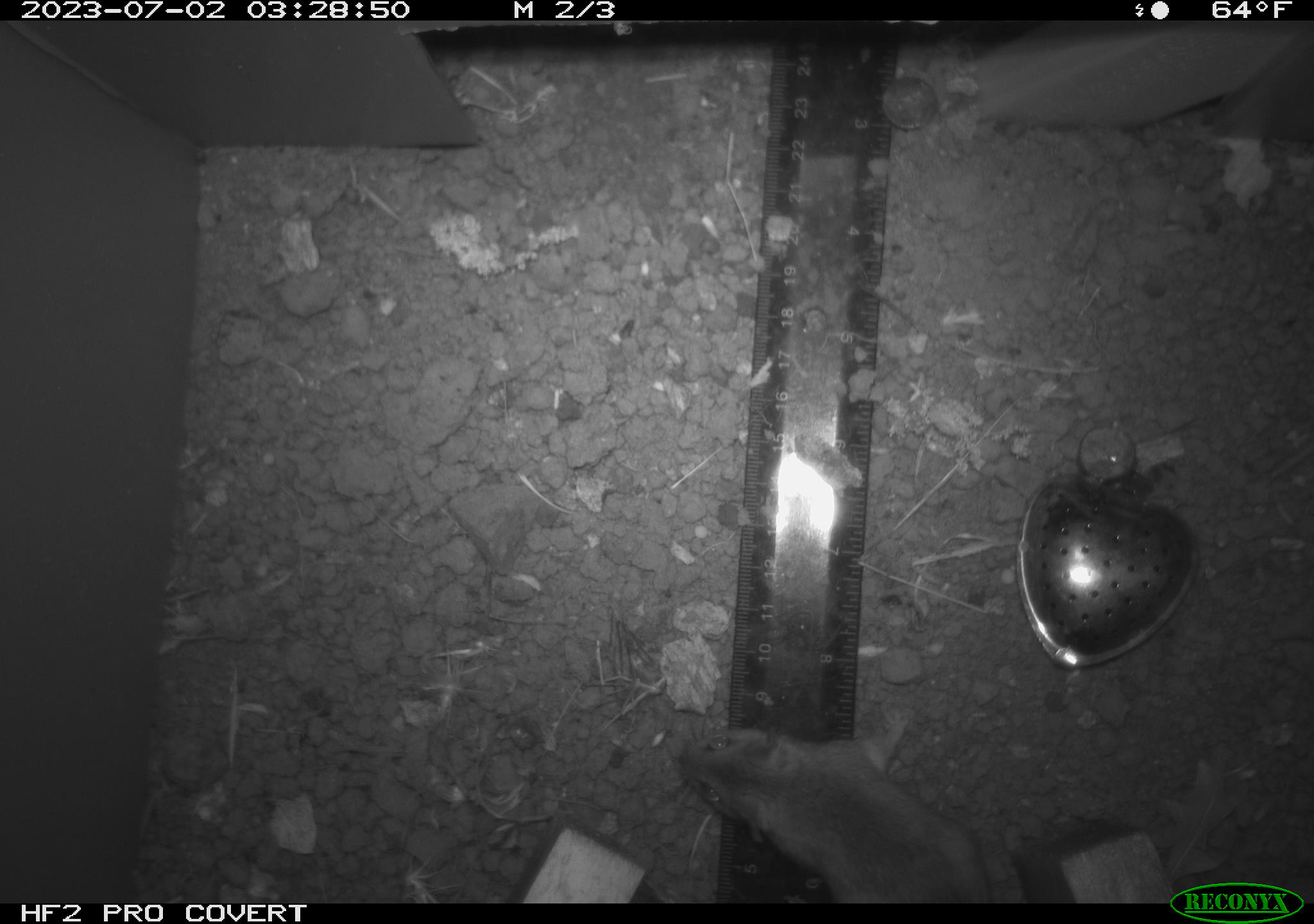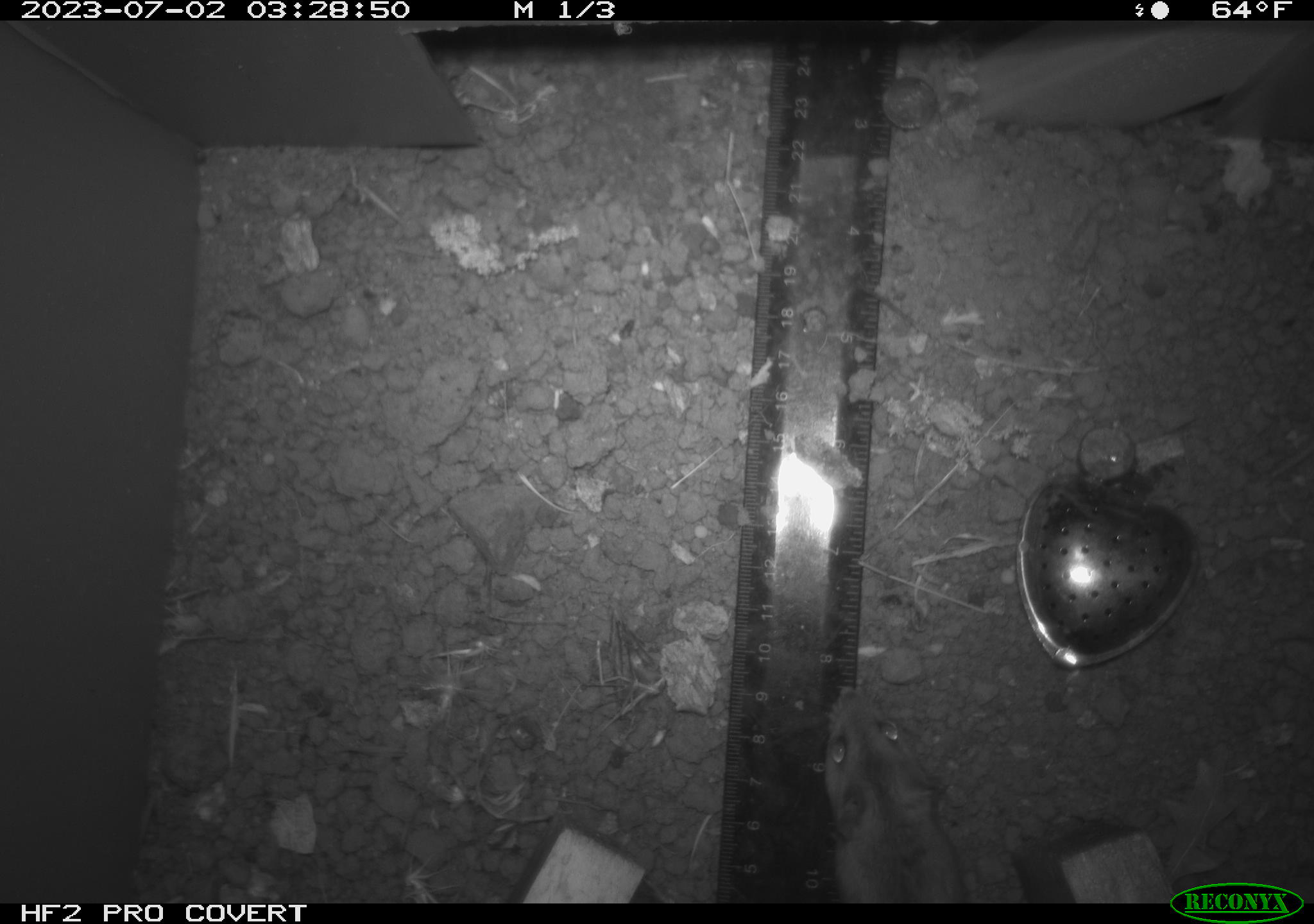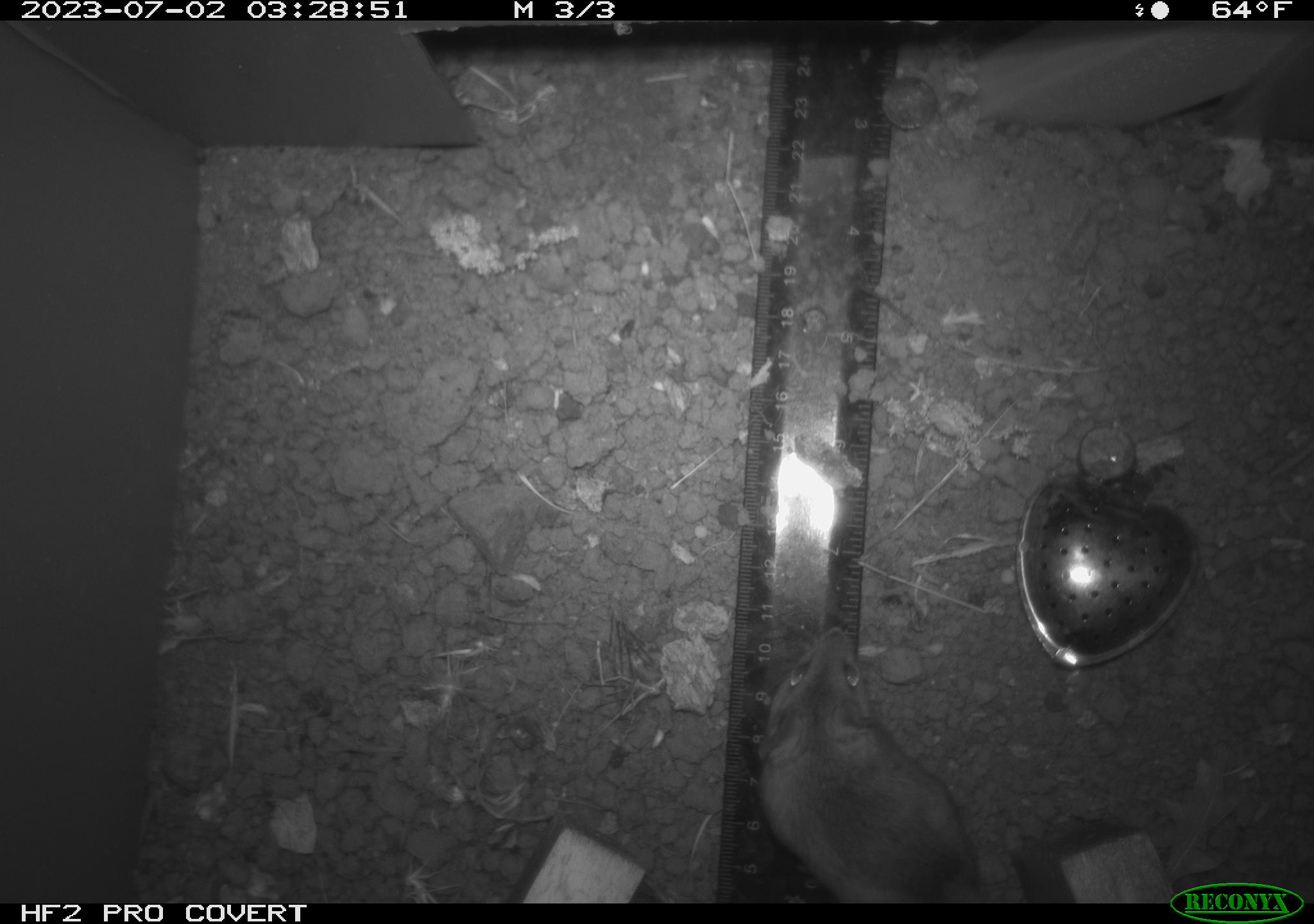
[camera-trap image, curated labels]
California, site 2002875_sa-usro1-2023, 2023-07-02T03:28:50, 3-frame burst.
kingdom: Animalia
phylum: Chordata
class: Mammalia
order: Rodentia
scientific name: Rodentia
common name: mouse species